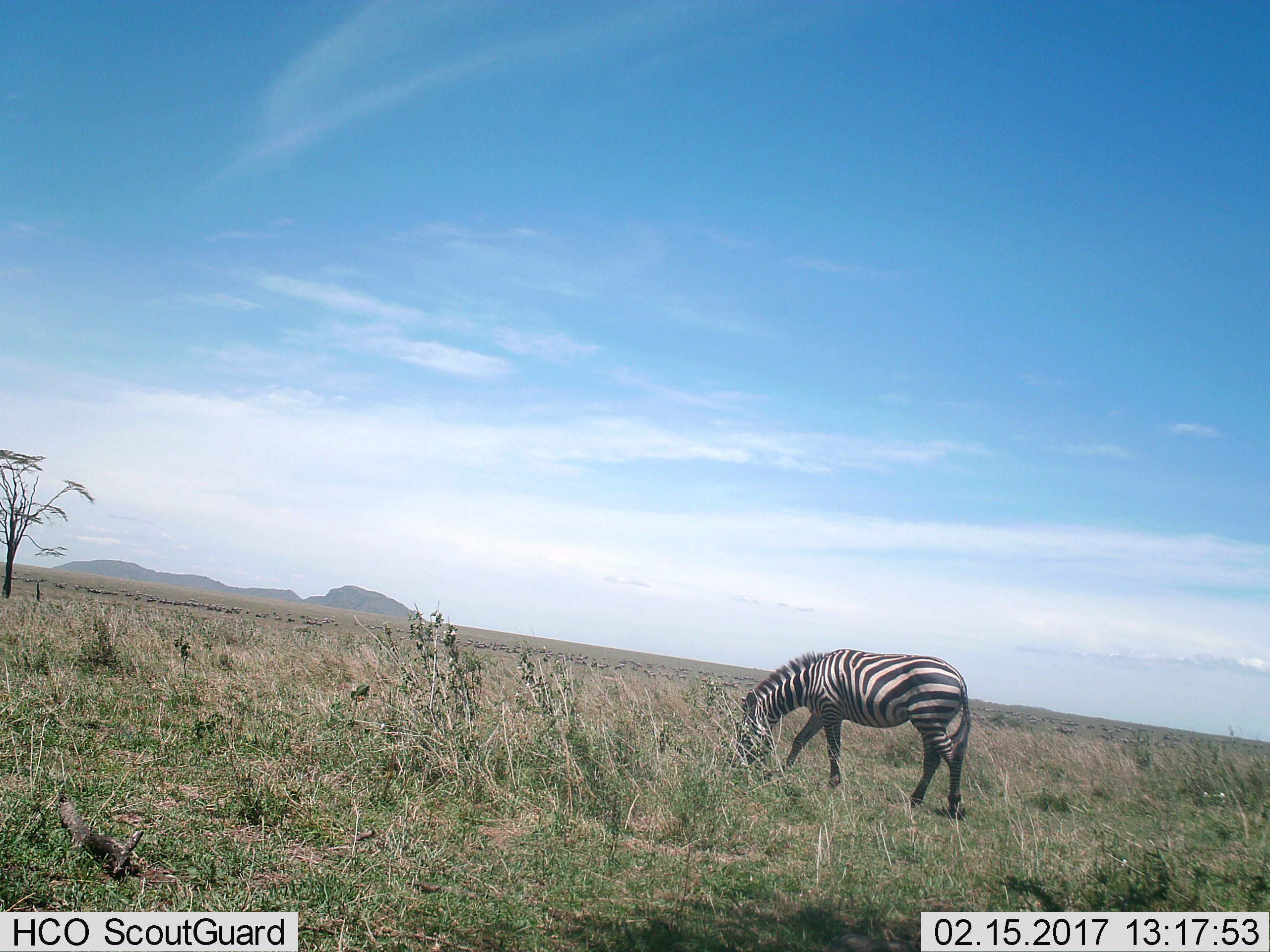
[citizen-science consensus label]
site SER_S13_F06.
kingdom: Animalia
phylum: Chordata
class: Mammalia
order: Perissodactyla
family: Equidae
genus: Equus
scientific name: Equus quagga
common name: plains zebra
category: zebraplains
Zebraplains (plains zebra) (Equus quagga), count 1. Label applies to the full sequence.